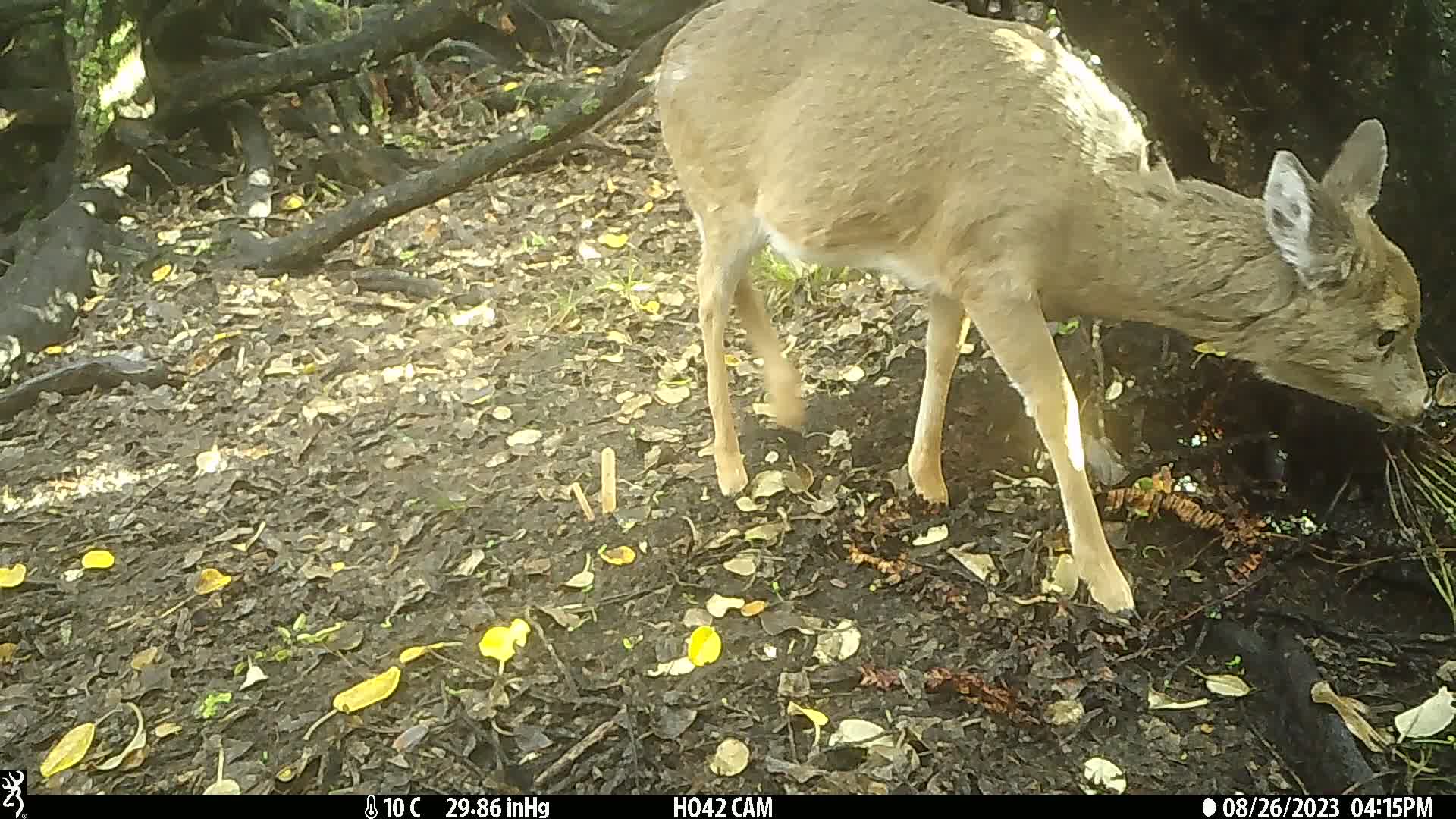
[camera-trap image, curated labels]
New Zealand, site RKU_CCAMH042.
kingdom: Animalia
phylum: Chordata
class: Mammalia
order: Artiodactyla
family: Cervidae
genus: Odocoileus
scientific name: Odocoileus virginianus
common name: white-tailed deer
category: white tailed deer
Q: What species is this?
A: White tailed deer (white-tailed deer) (Odocoileus virginianus).